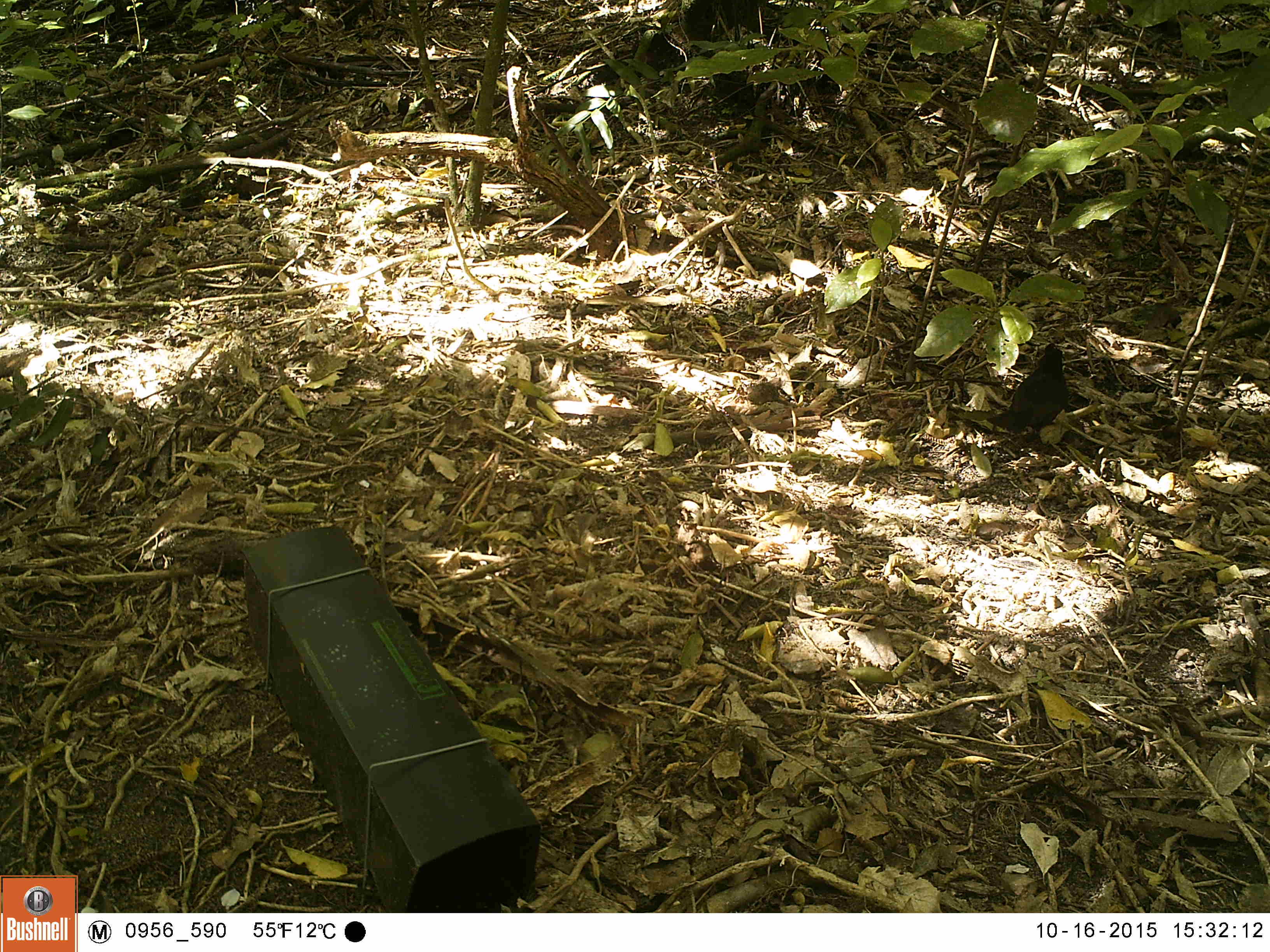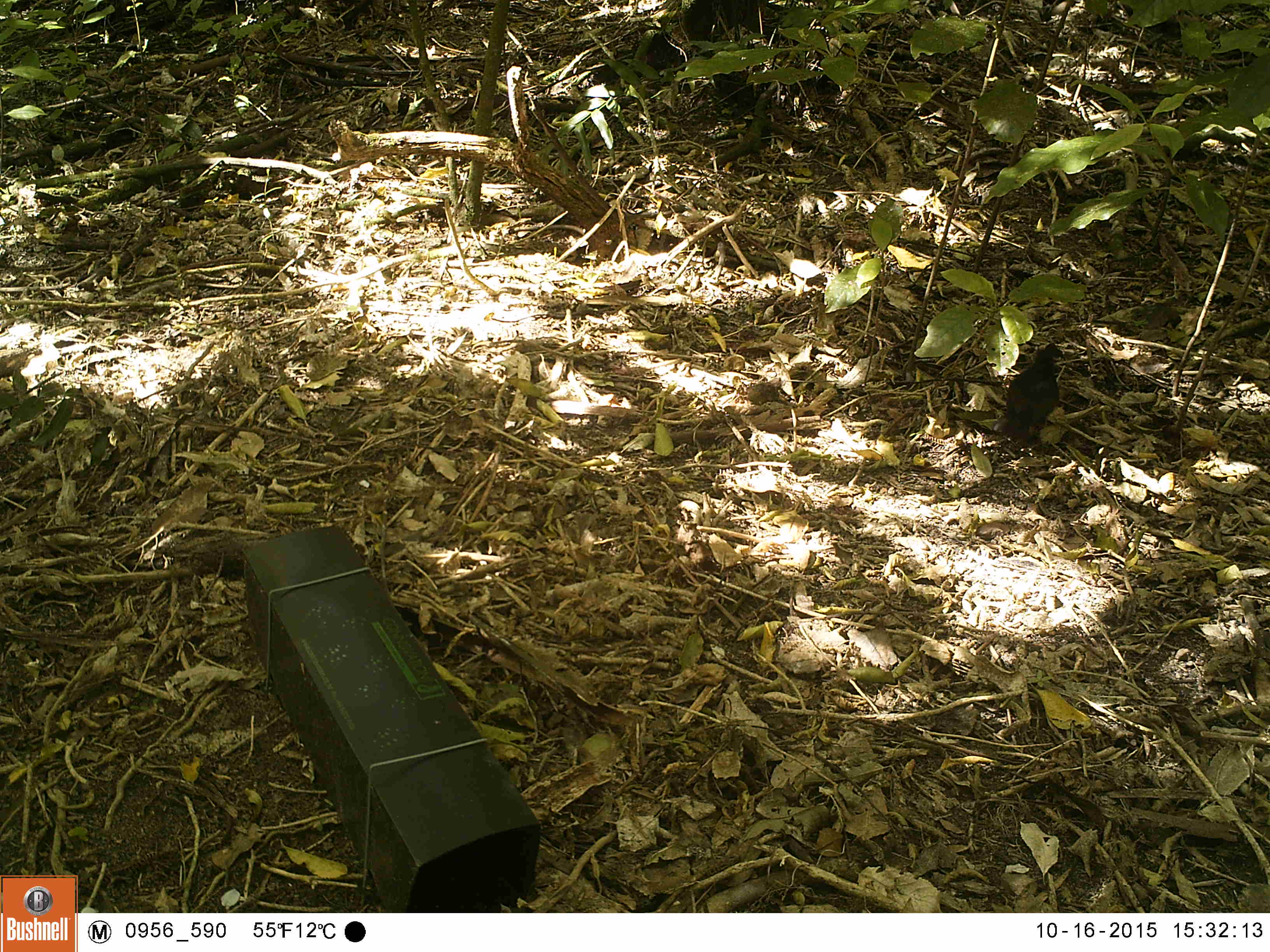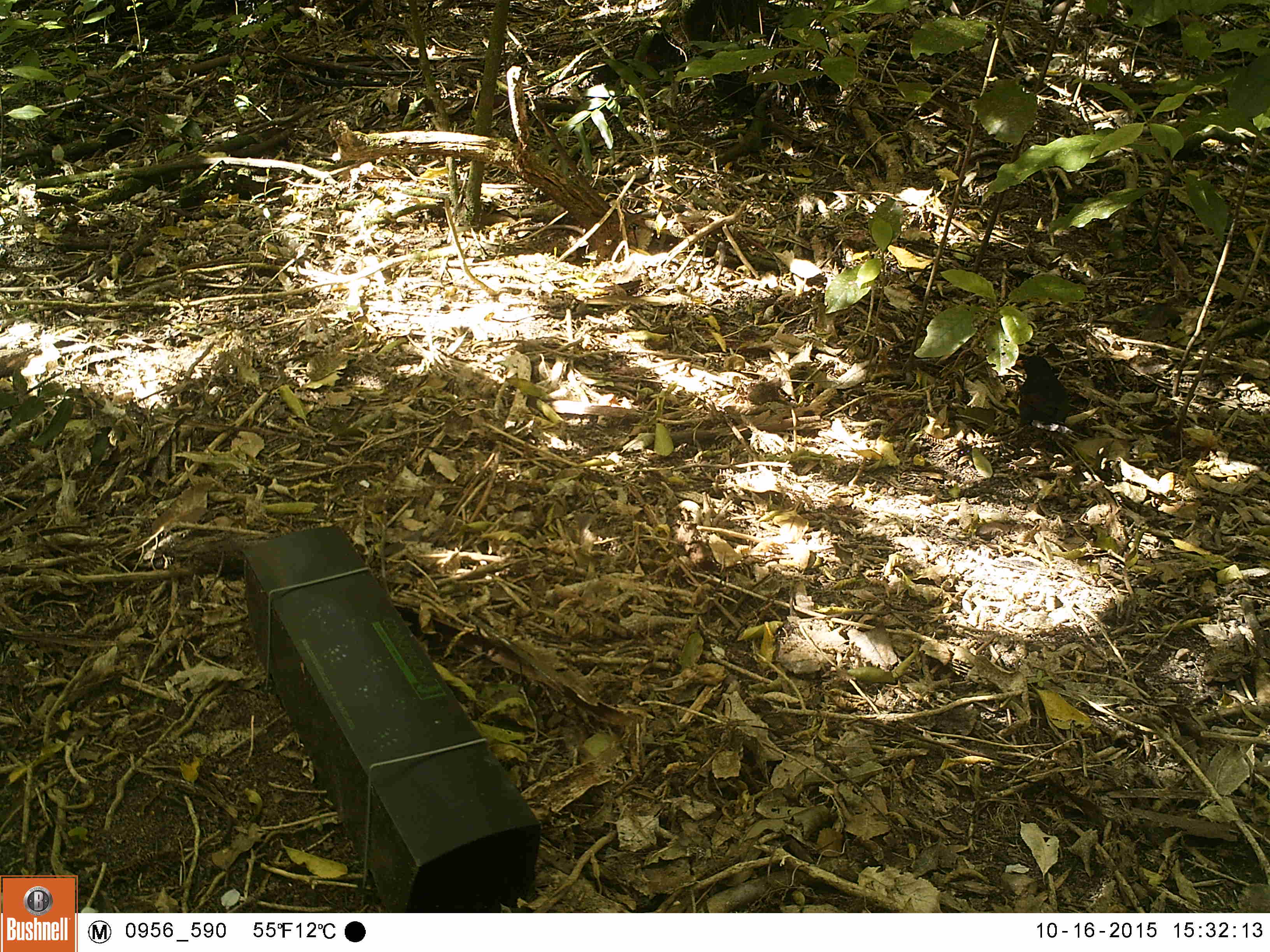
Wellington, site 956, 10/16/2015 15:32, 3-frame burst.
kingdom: Animalia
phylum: Chordata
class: Aves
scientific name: Aves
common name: bird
Bird (Aves).